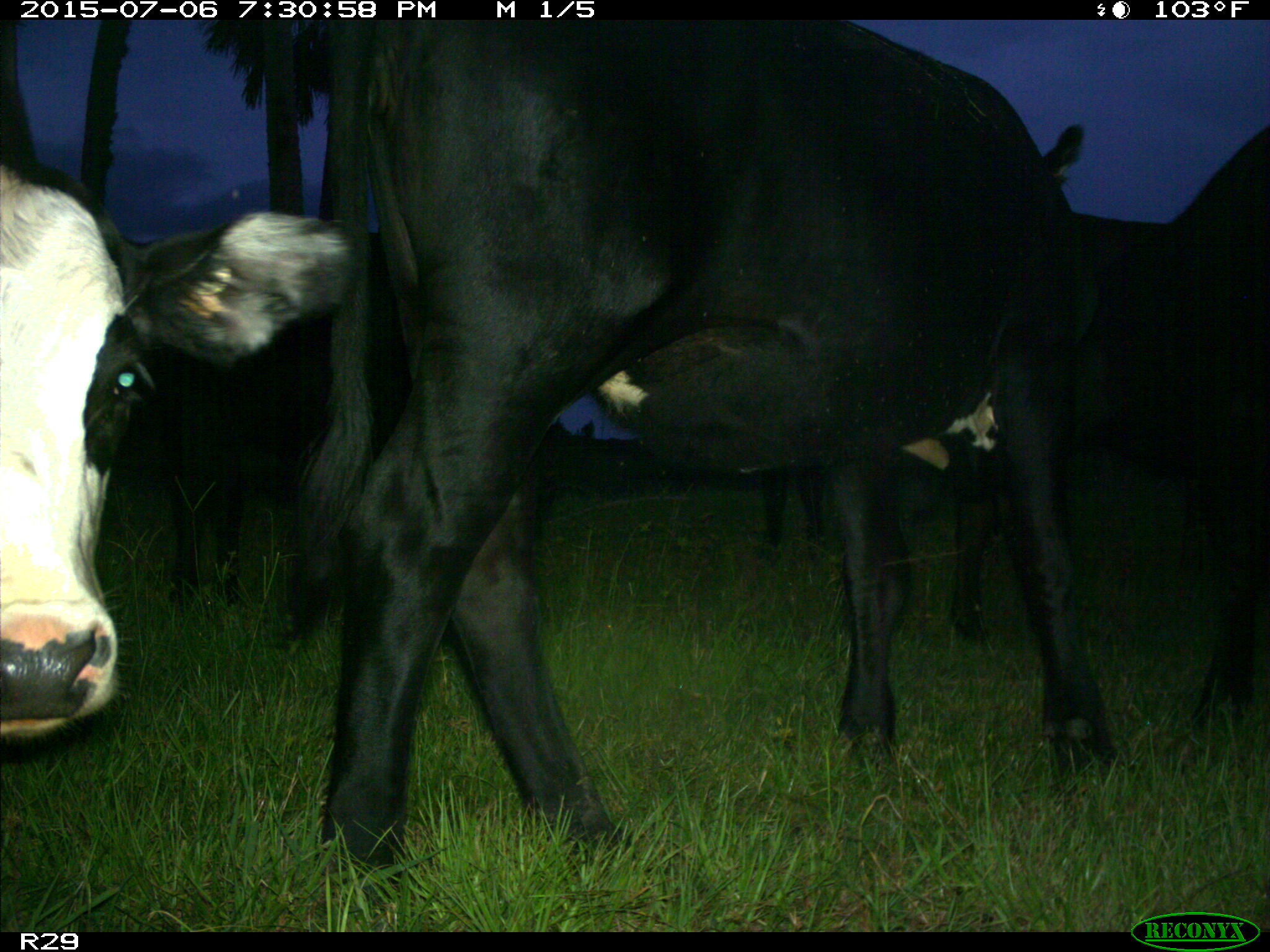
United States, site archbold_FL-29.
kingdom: Animalia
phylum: Chordata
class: Mammalia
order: Artiodactyla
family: Bovidae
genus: Bos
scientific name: Bos taurus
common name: domestic cow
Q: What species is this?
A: Bos taurus (domestic cow).